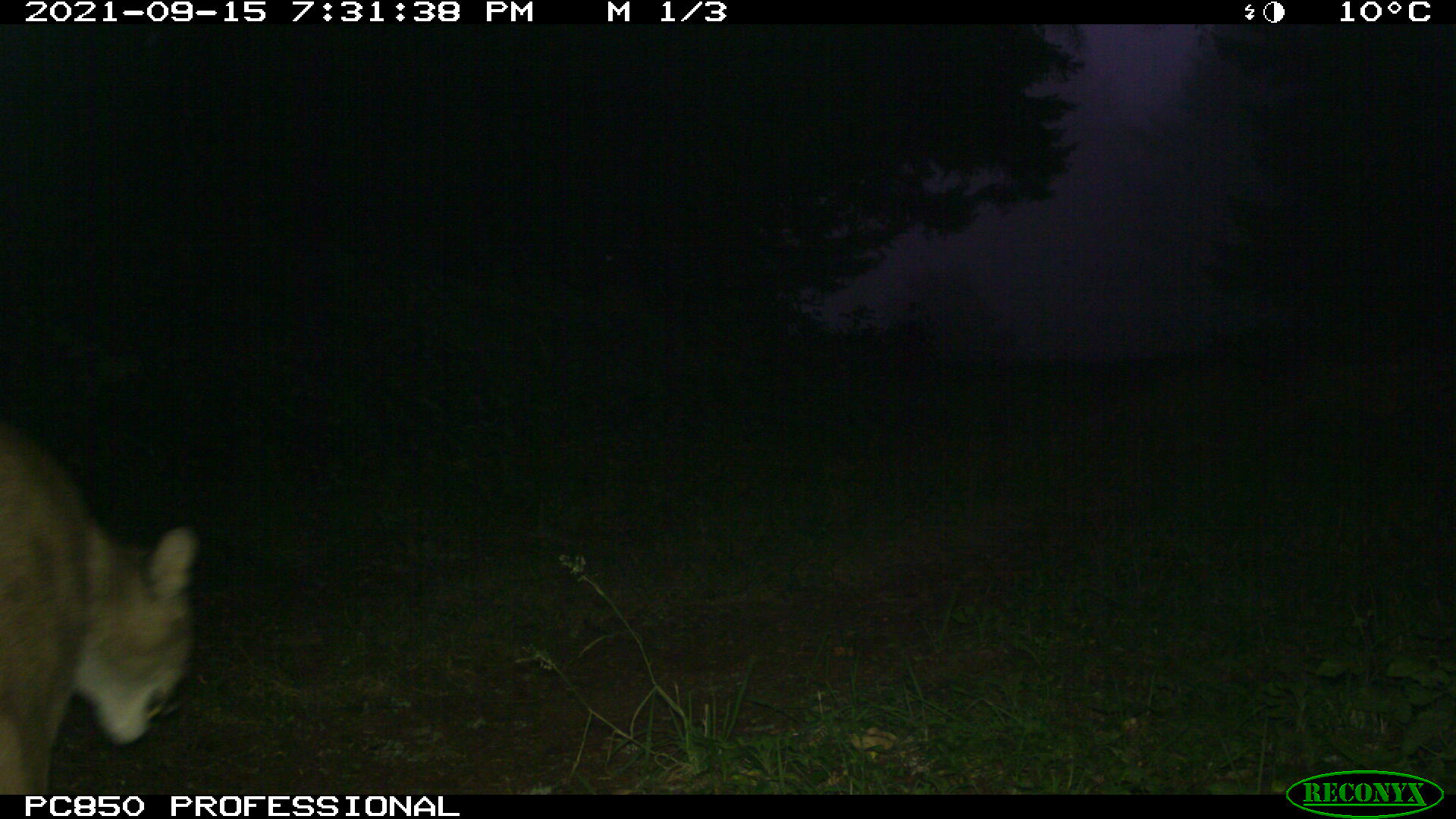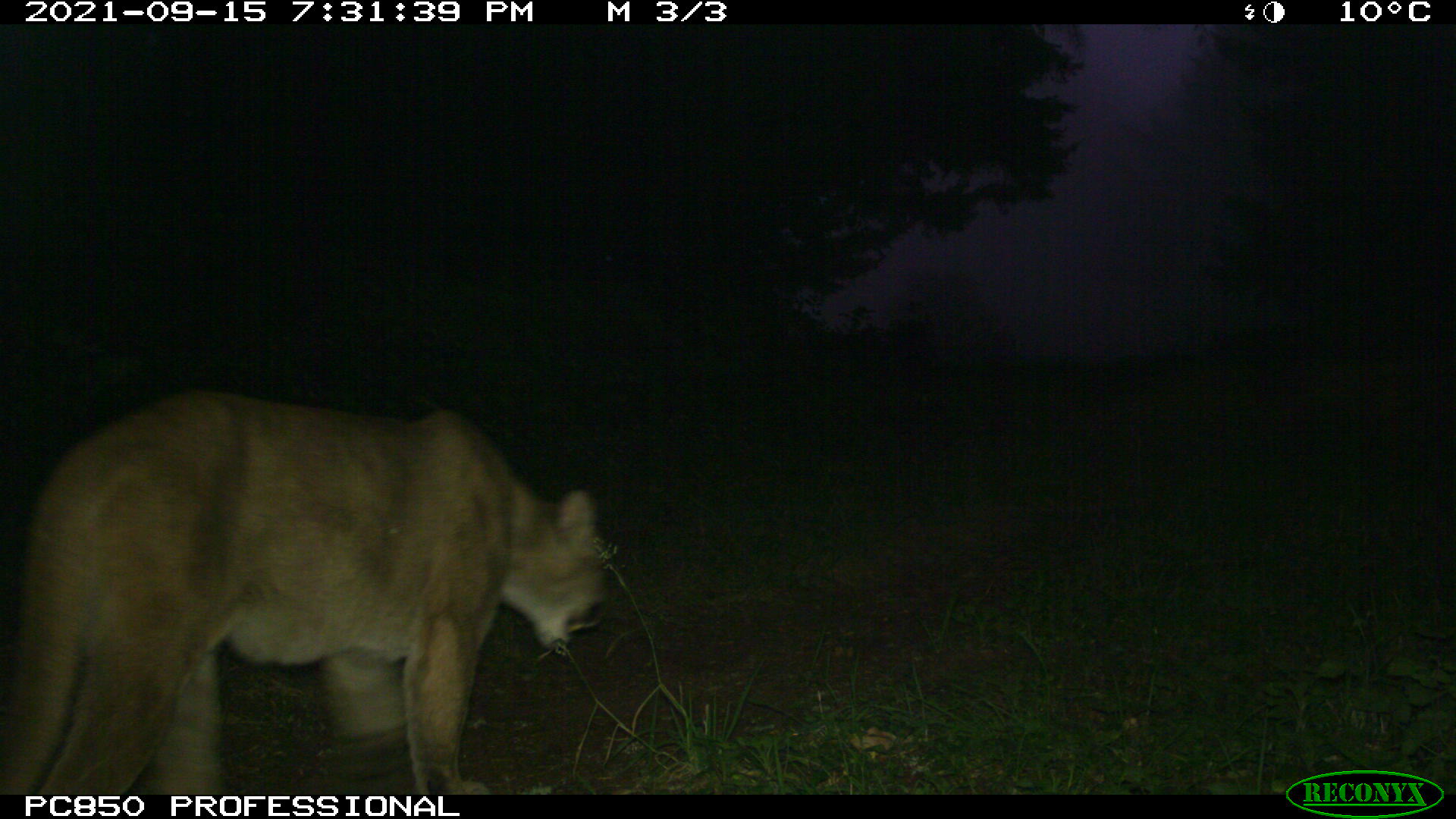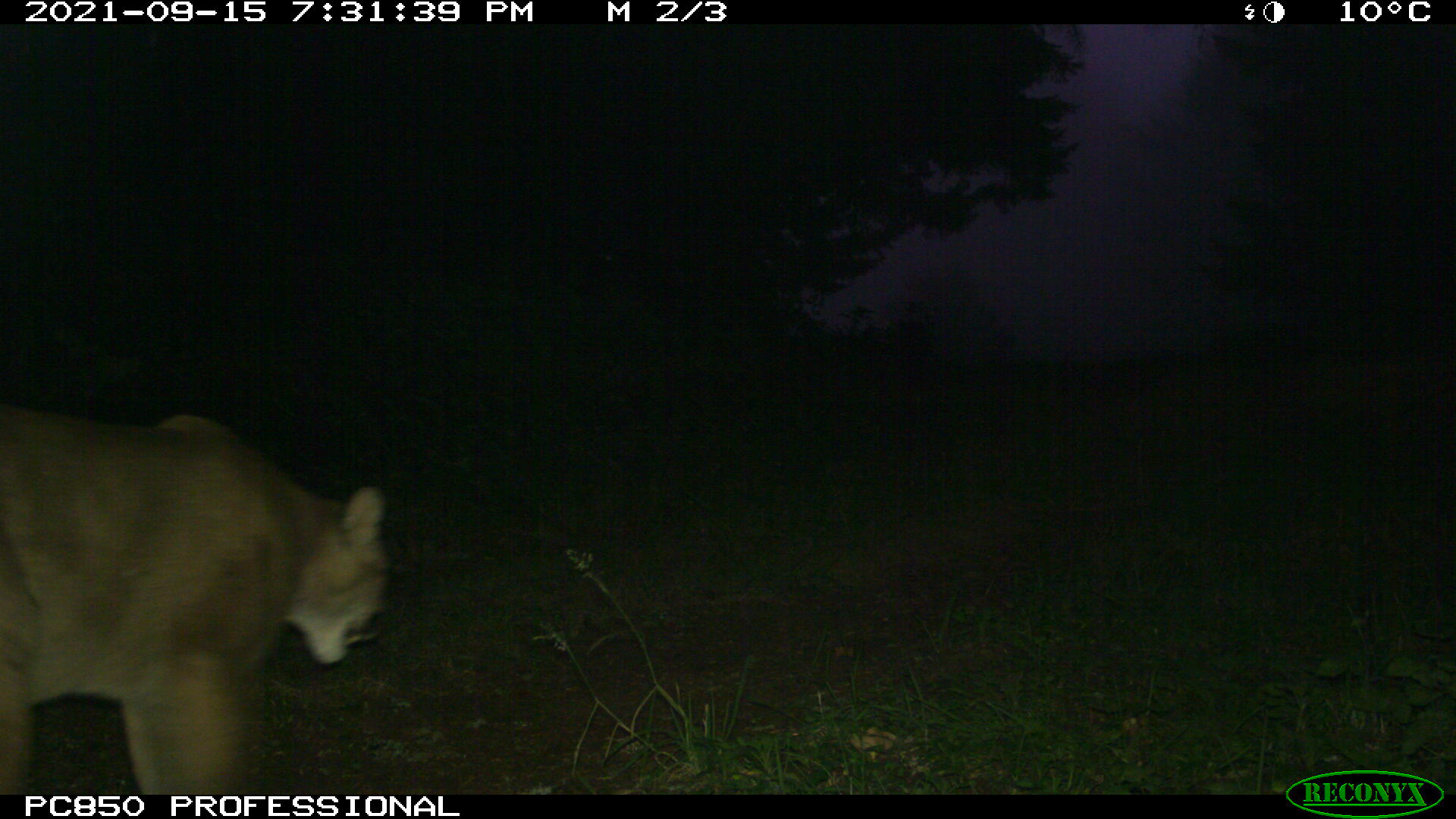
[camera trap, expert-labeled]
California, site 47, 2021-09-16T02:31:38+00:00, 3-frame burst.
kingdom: Animalia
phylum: Chordata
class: Mammalia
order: Carnivora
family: Felidae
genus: Puma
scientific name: Puma concolor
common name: puma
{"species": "puma (Puma concolor)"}